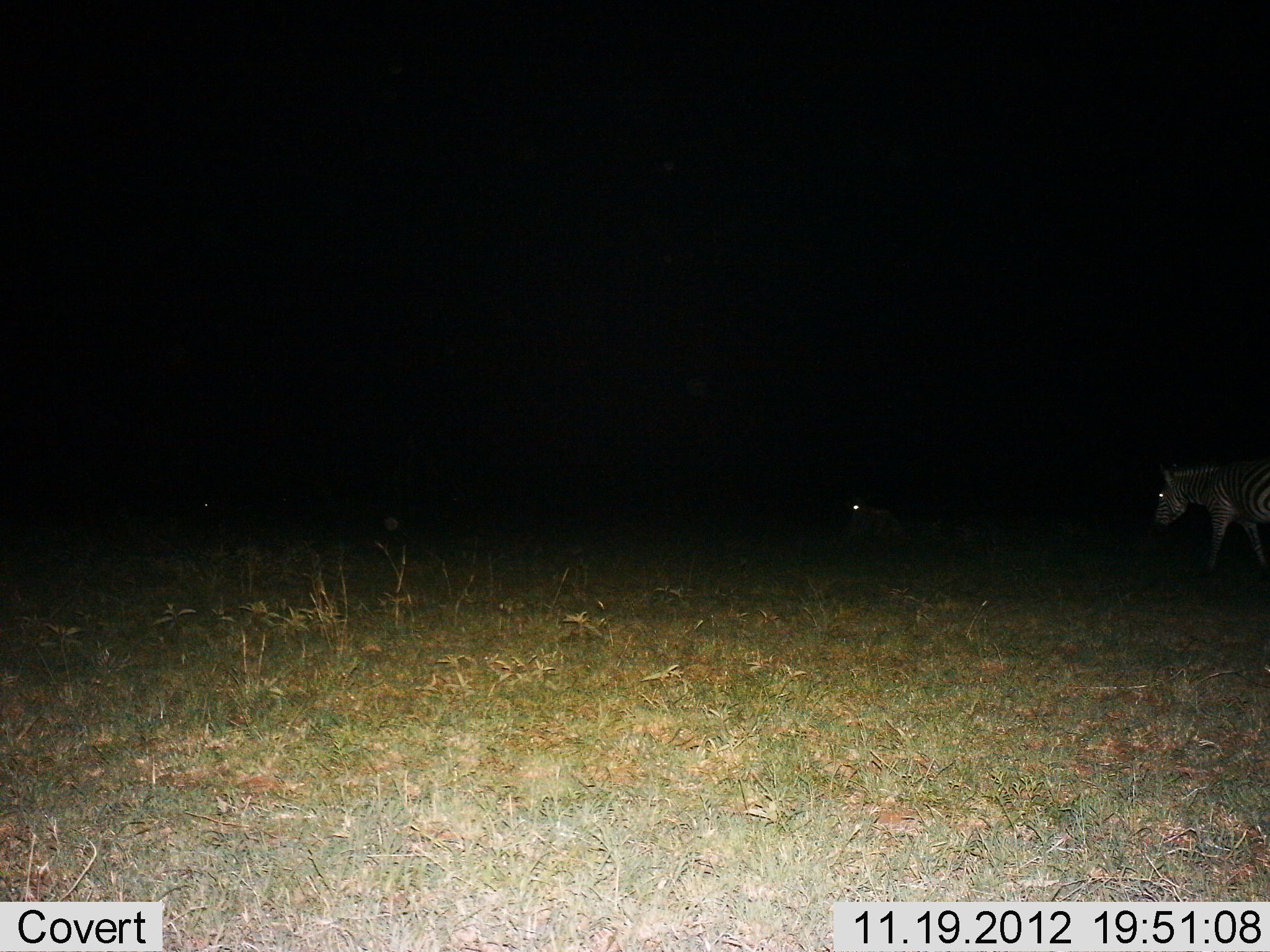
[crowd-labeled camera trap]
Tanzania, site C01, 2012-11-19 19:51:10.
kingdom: Animalia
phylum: Chordata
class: Mammalia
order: Perissodactyla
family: Equidae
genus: Equus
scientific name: Equus quagga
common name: plains zebra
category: zebra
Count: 2.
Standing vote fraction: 24%.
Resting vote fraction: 30%.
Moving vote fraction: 78%.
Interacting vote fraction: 0%.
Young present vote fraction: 0%.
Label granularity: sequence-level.